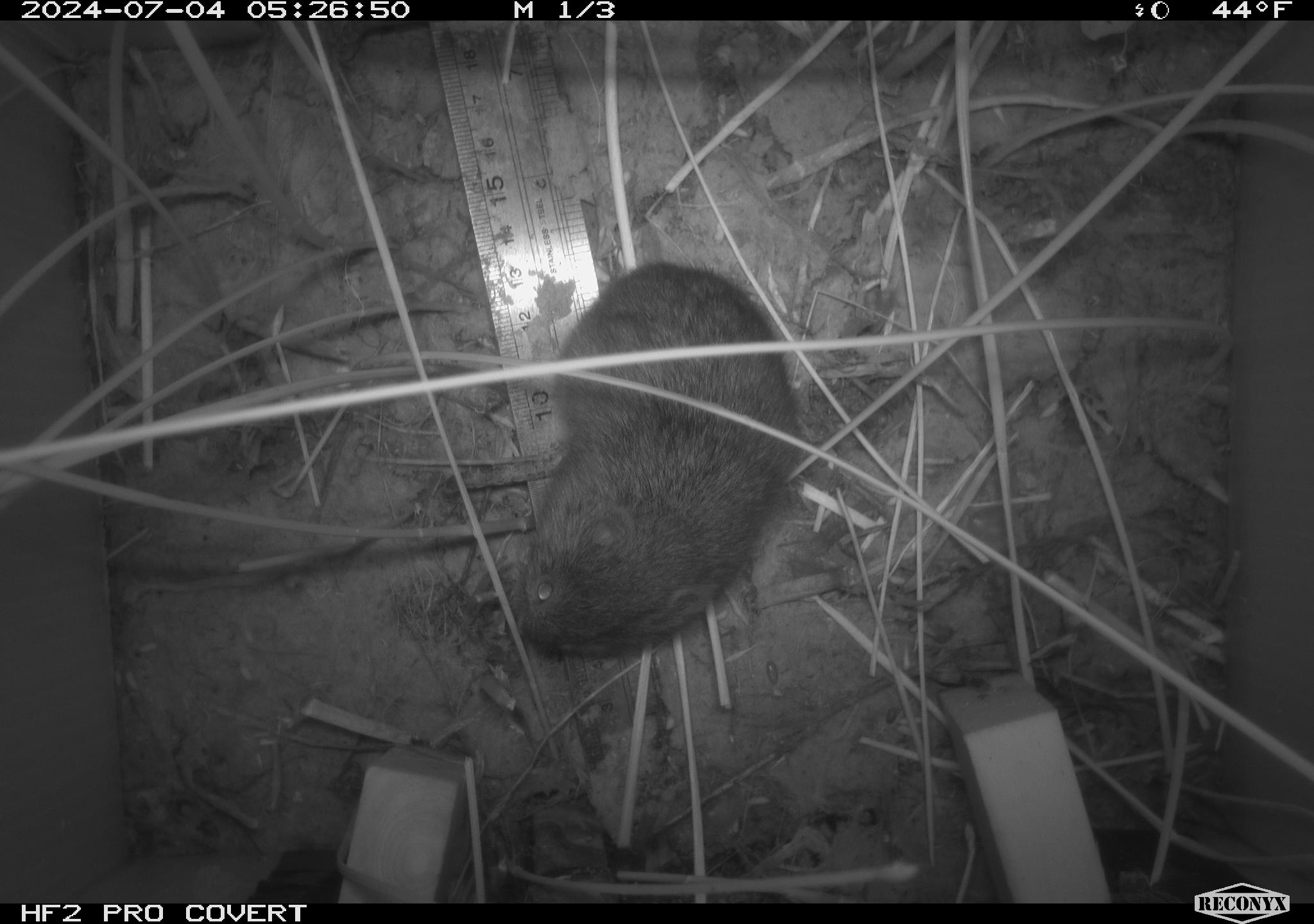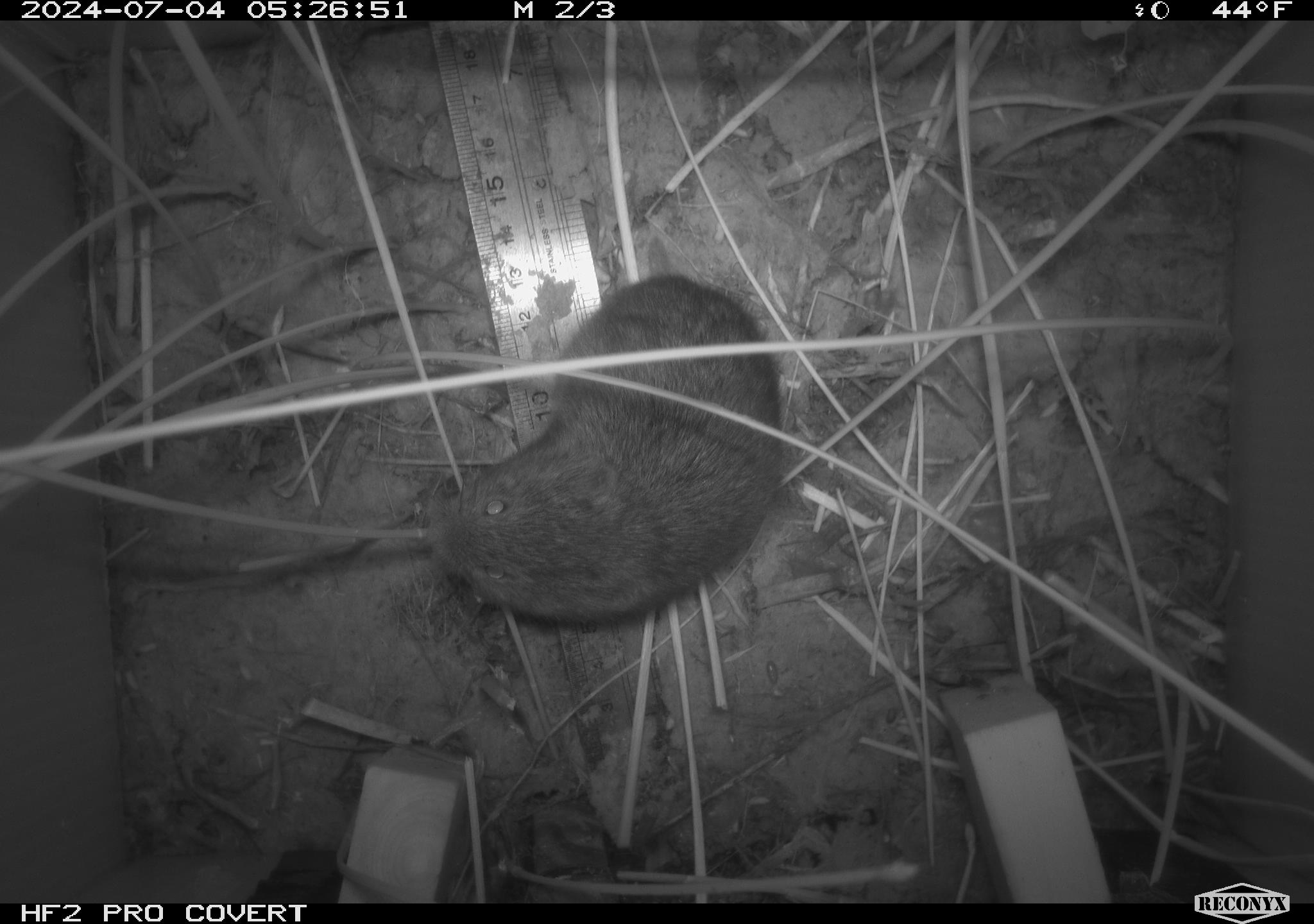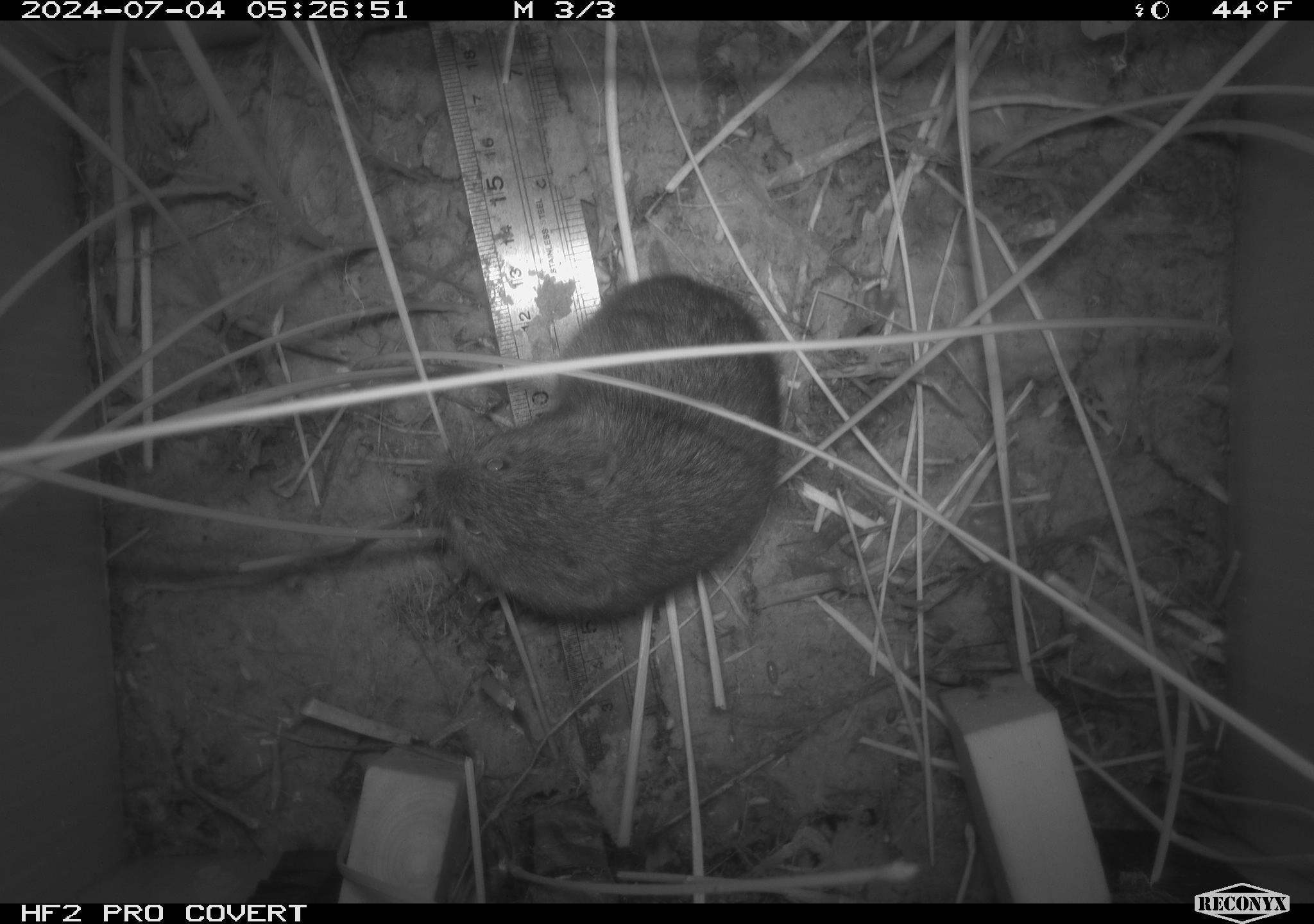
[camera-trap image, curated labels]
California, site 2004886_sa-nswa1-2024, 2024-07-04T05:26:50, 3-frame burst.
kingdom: Animalia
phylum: Chordata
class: Mammalia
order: Rodentia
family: Cricetidae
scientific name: Arvicolinae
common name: voles, lemmings, and muskrats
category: arvicolinae subfamily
Arvicolinae subfamily (voles, lemmings, and muskrats) (Arvicolinae).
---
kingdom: Animalia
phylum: Chordata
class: Mammalia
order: Rodentia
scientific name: Rodentia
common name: rodent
Rodent (Rodentia).